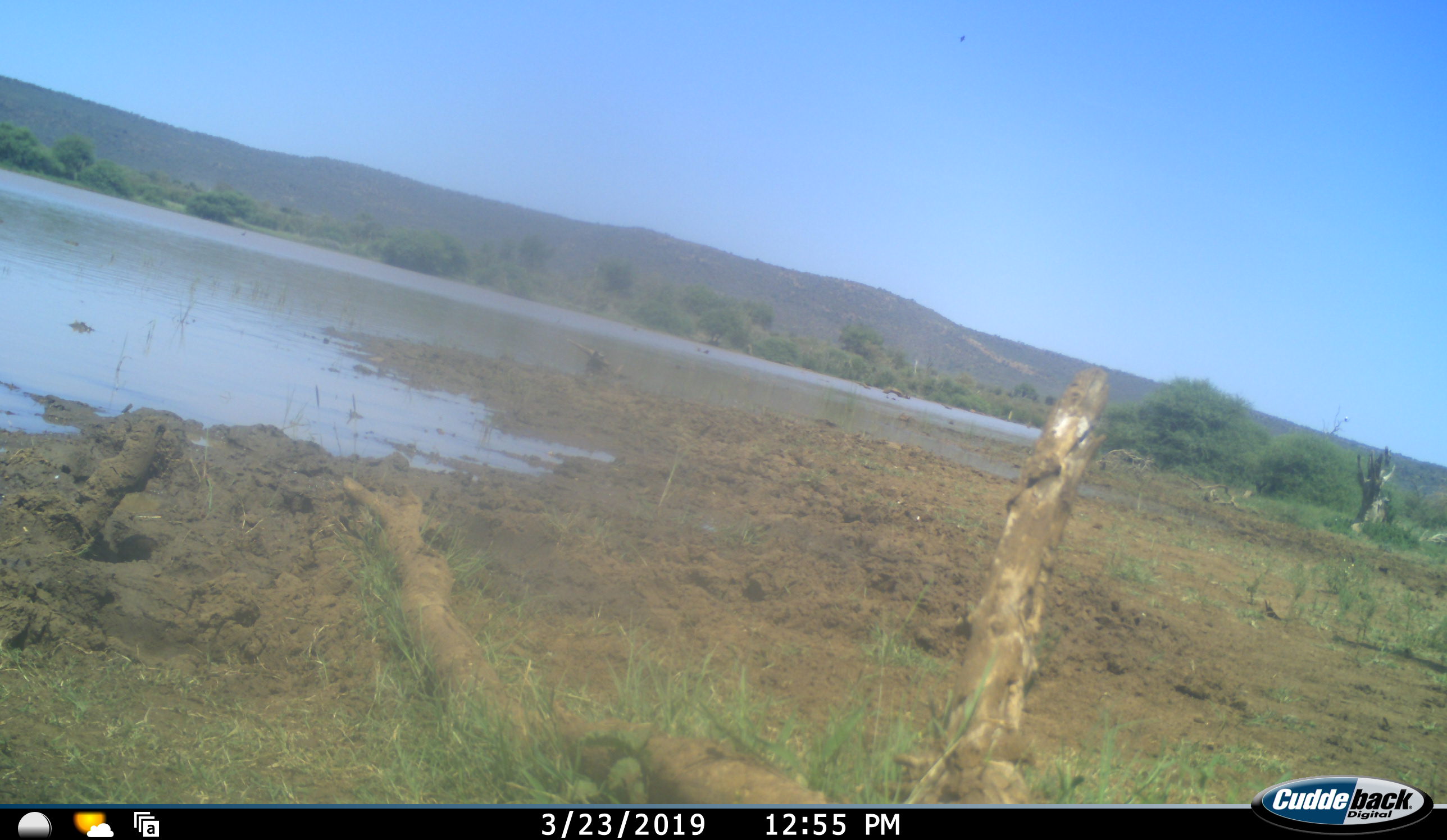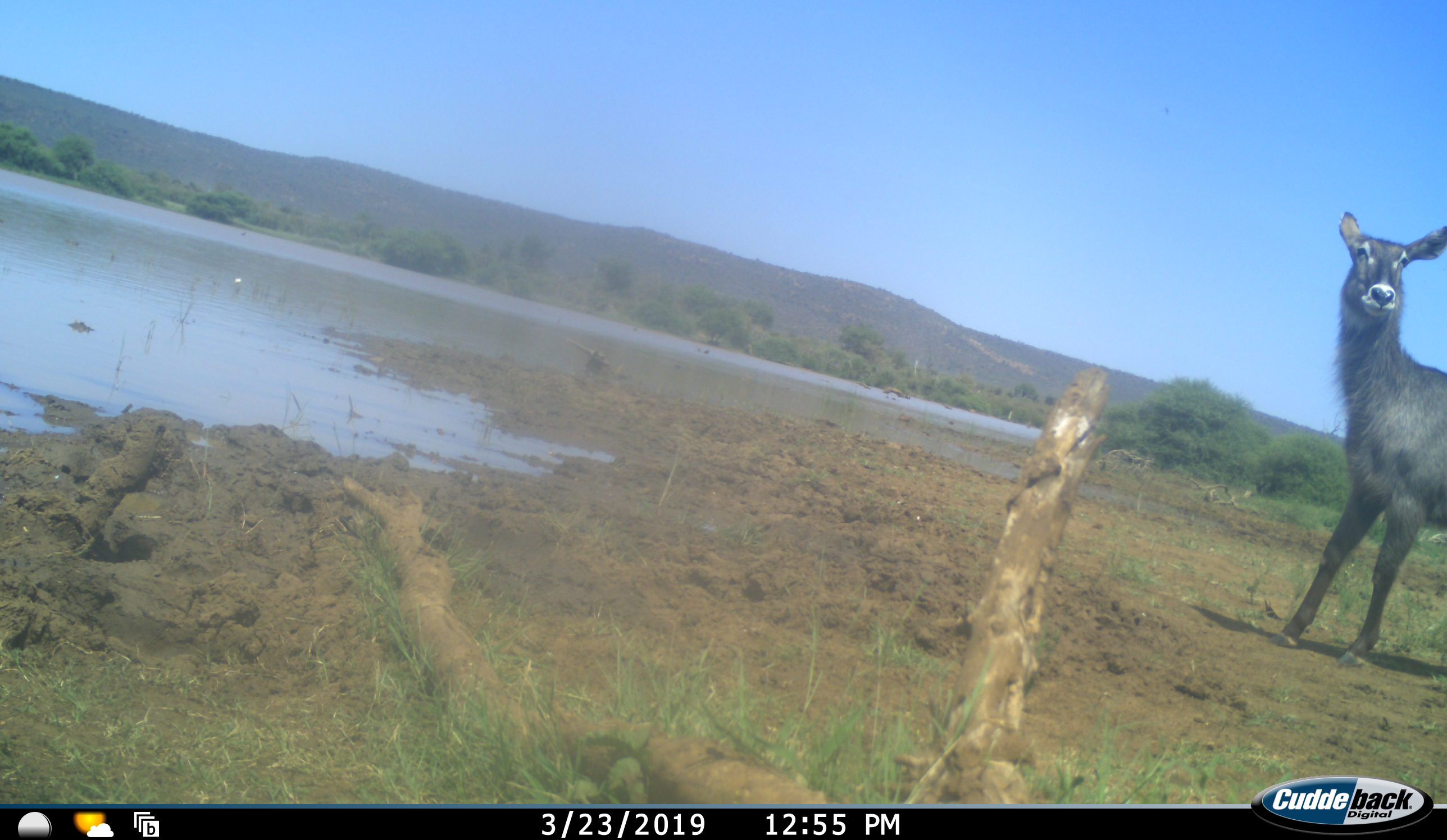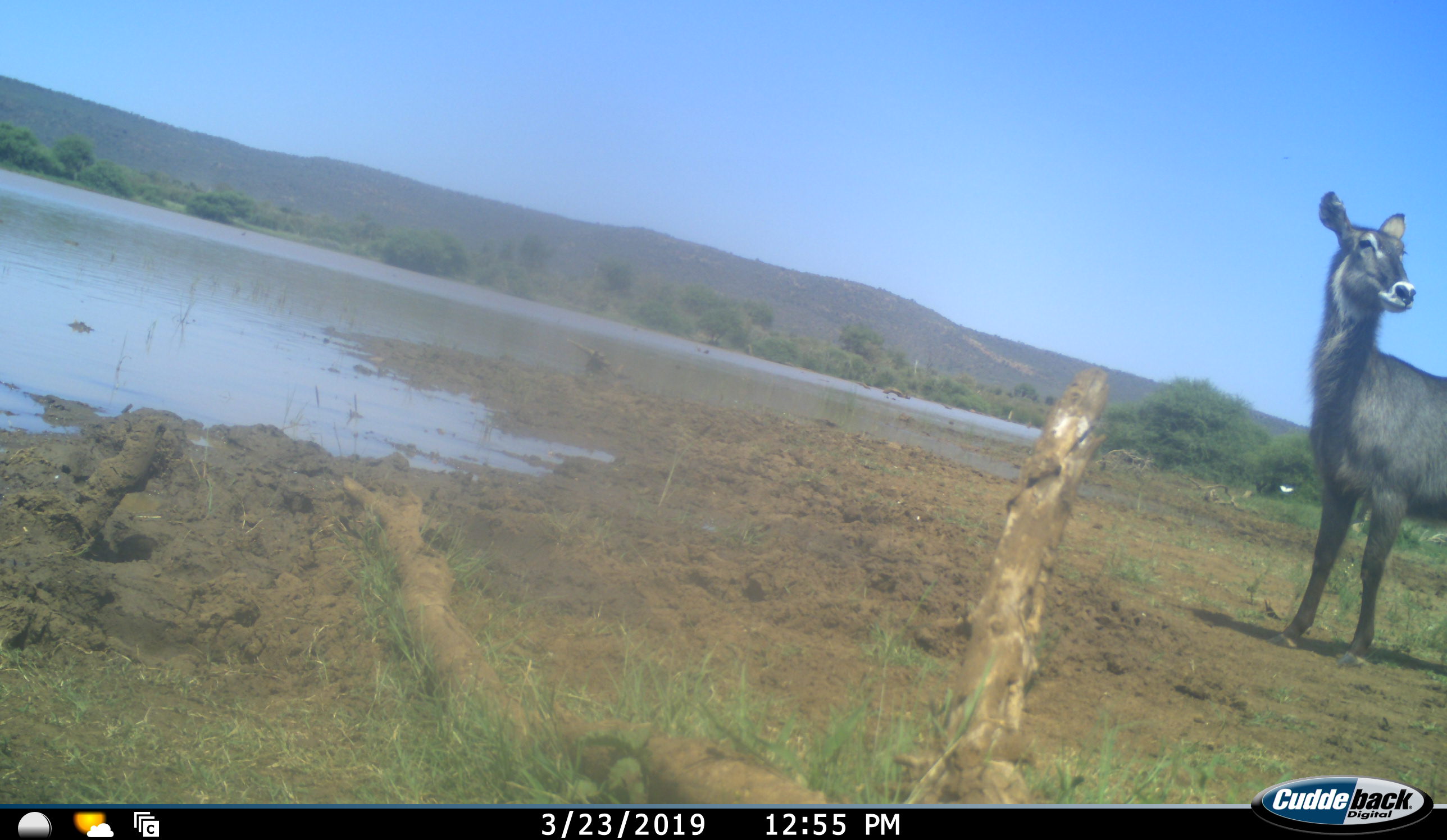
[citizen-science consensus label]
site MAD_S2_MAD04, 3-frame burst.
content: unidentified animal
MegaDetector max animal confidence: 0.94